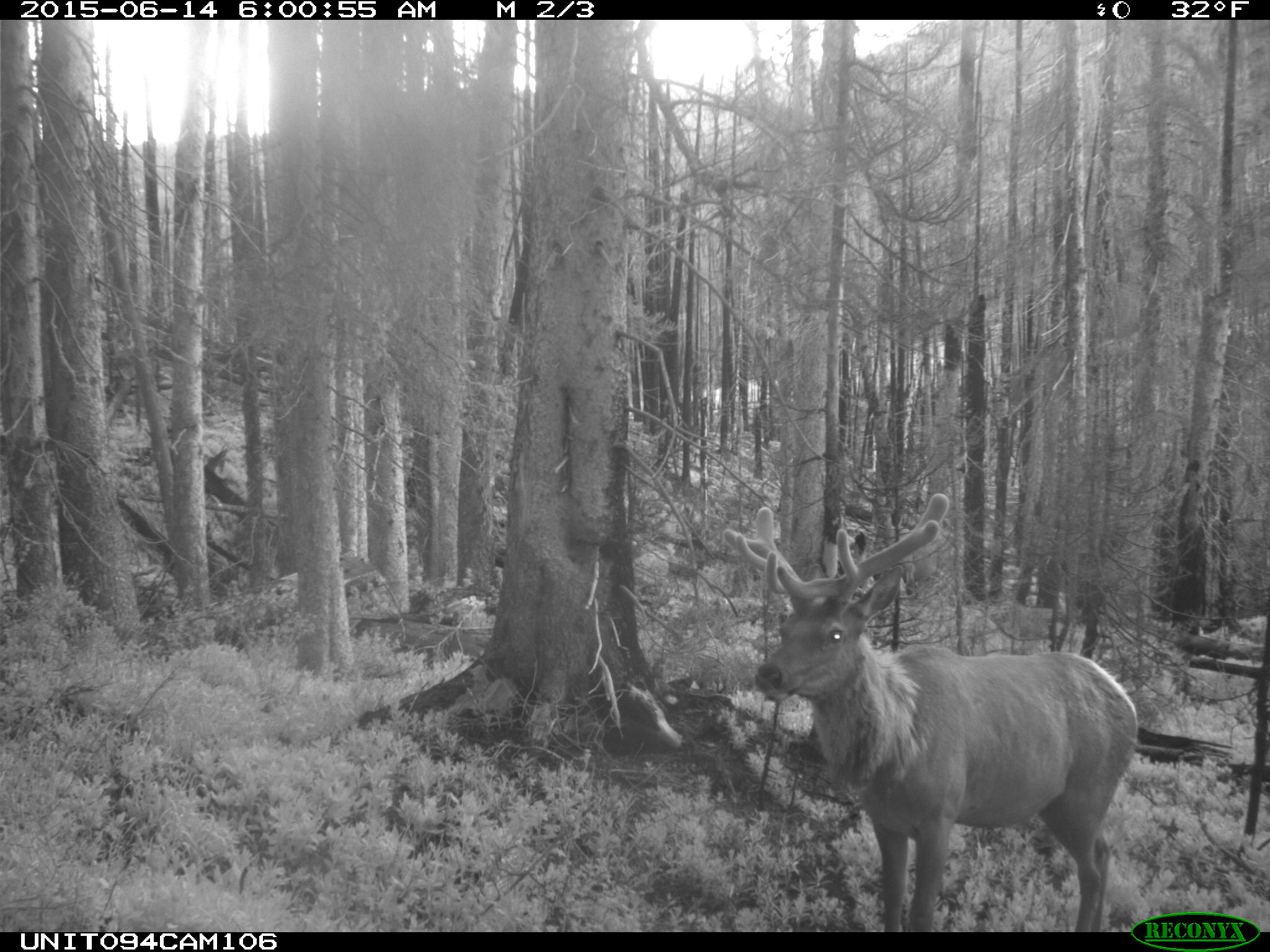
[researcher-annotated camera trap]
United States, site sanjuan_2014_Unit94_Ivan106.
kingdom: Animalia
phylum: Chordata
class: Mammalia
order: Artiodactyla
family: Cervidae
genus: Cervus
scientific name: Cervus elaphus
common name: red deer